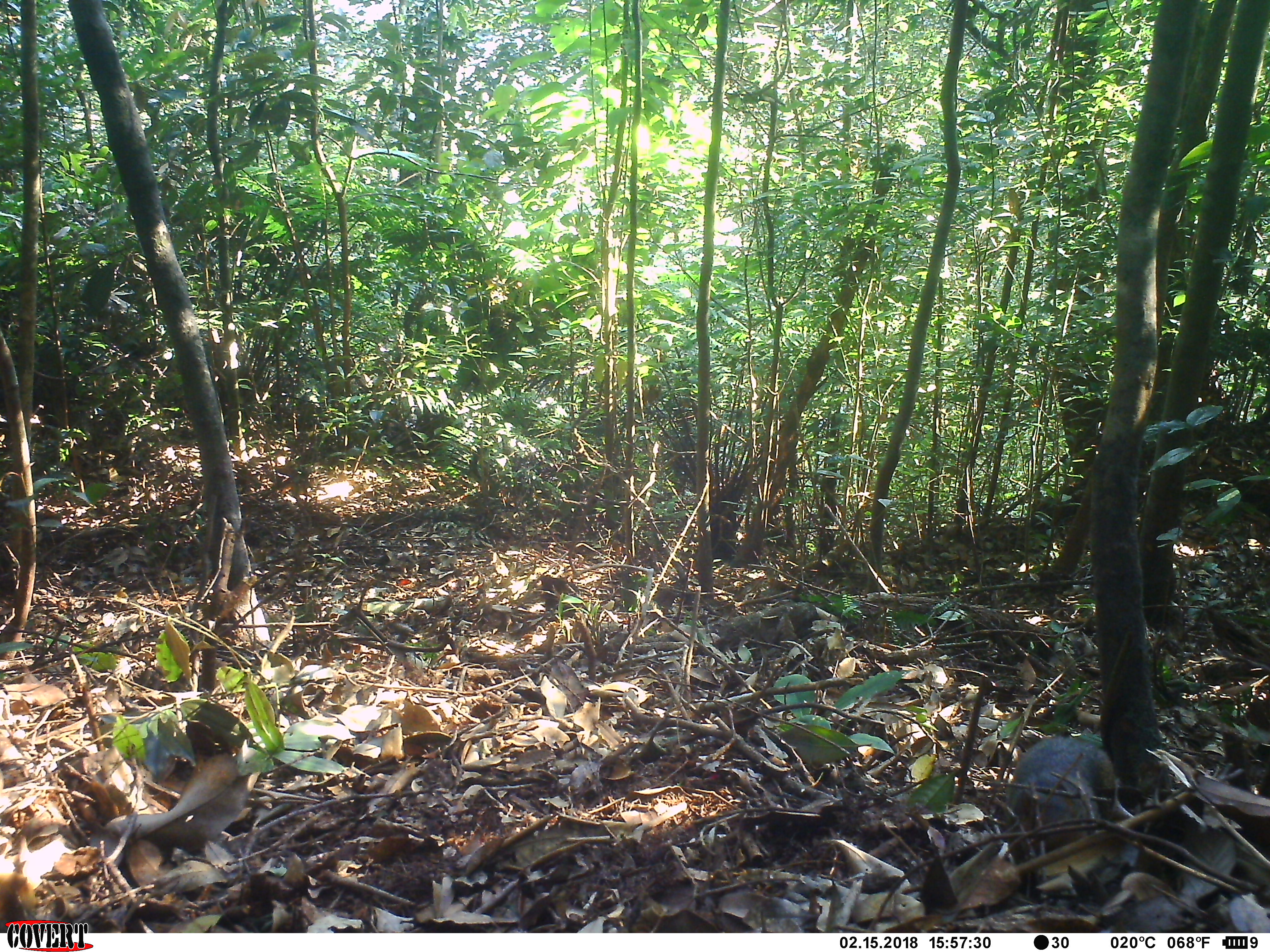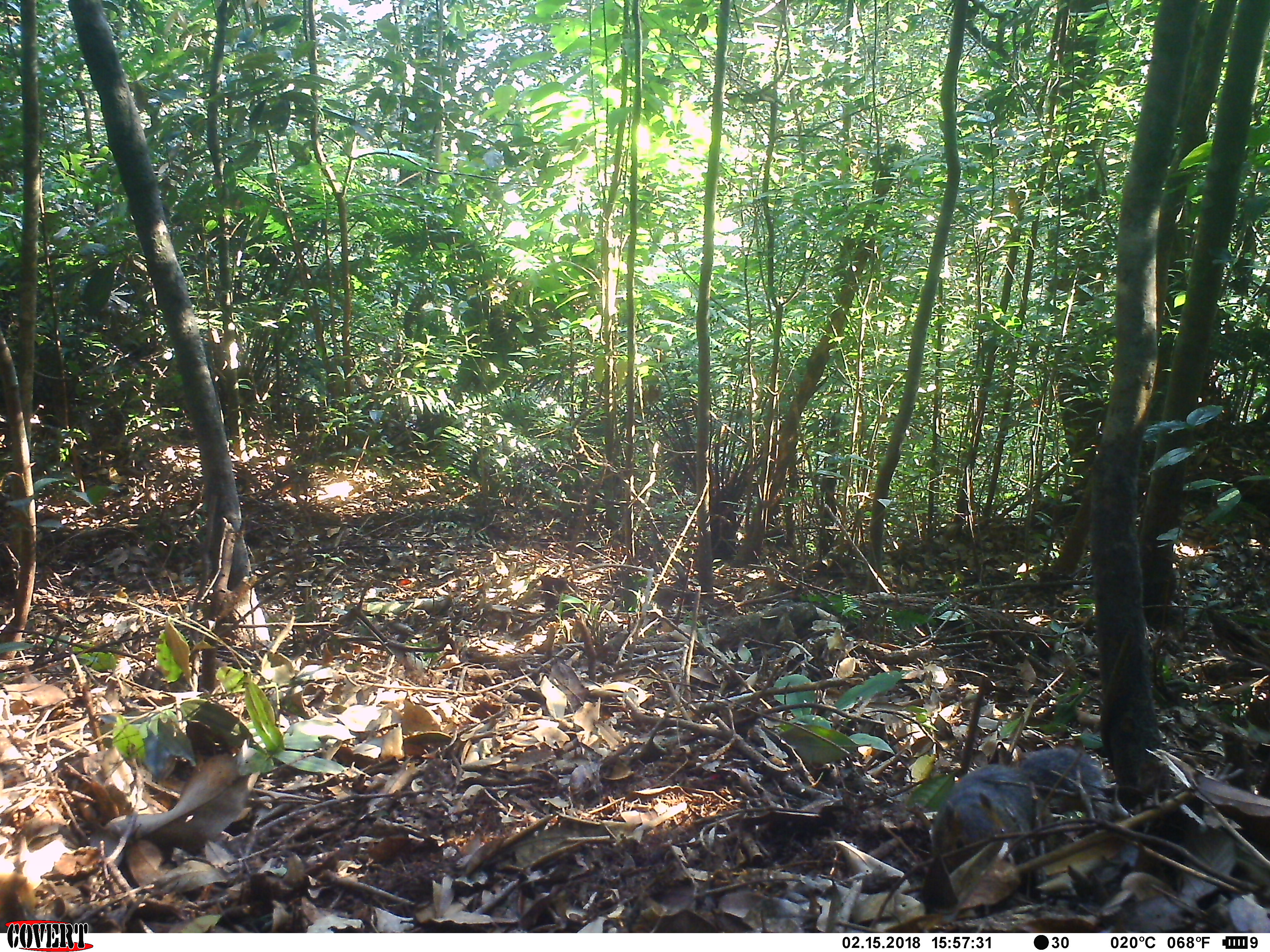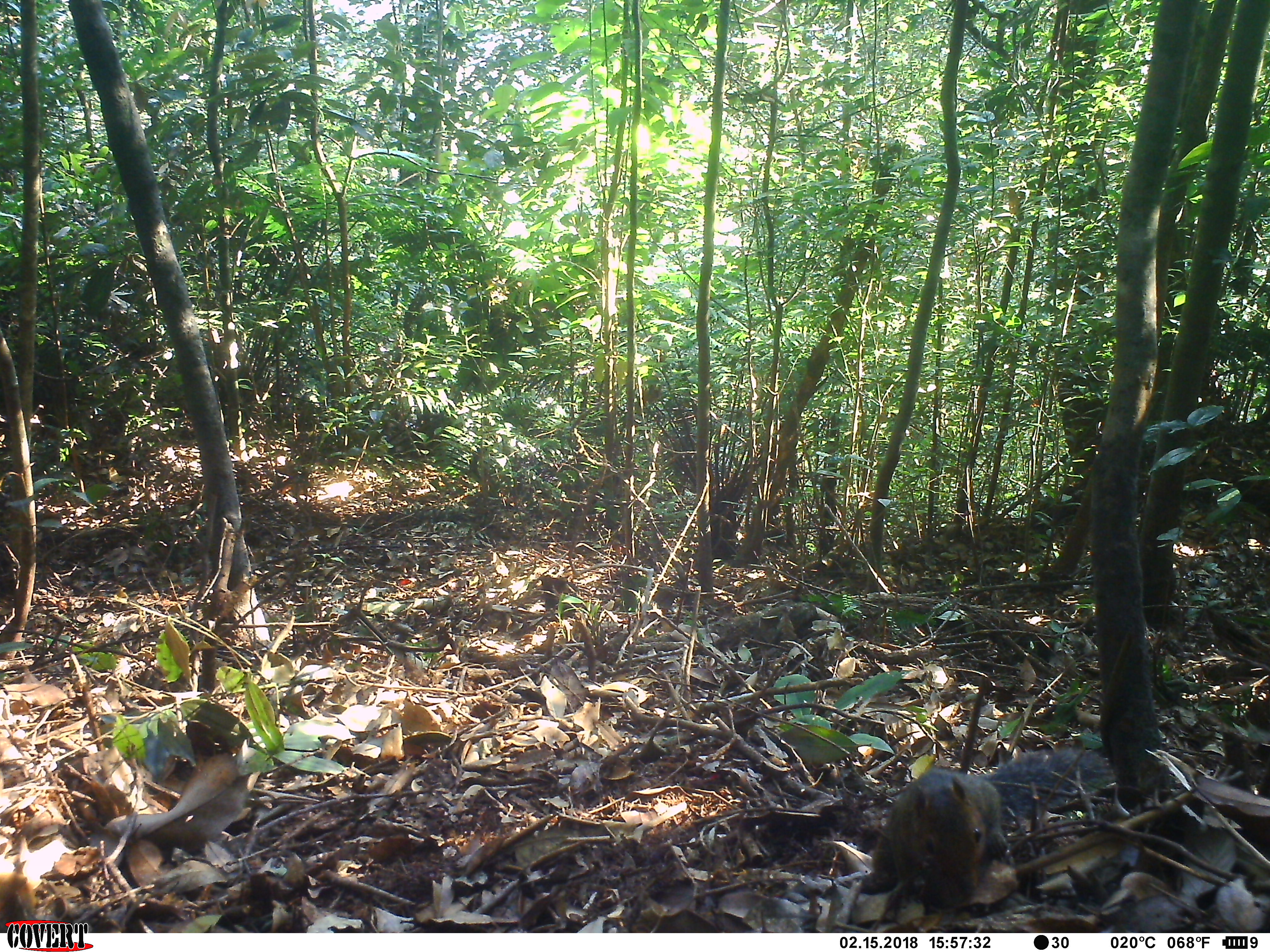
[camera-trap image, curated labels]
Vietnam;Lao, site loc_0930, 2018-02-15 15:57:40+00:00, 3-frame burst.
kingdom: Animalia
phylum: Chordata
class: Mammalia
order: Rodentia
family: Sciuridae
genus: Dremomys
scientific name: Dremomys rufigenis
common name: red-cheeked squirrel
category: red cheeked squirrel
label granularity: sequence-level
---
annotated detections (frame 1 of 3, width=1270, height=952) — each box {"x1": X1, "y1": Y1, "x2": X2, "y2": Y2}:
red cheeked squirrel: {"x1": 1004, "y1": 736, "x2": 1157, "y2": 899}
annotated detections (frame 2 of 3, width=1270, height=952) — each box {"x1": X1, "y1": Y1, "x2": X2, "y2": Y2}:
red cheeked squirrel: {"x1": 928, "y1": 746, "x2": 1110, "y2": 918}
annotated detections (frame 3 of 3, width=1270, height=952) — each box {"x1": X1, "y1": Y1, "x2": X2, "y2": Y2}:
red cheeked squirrel: {"x1": 860, "y1": 748, "x2": 1116, "y2": 911}